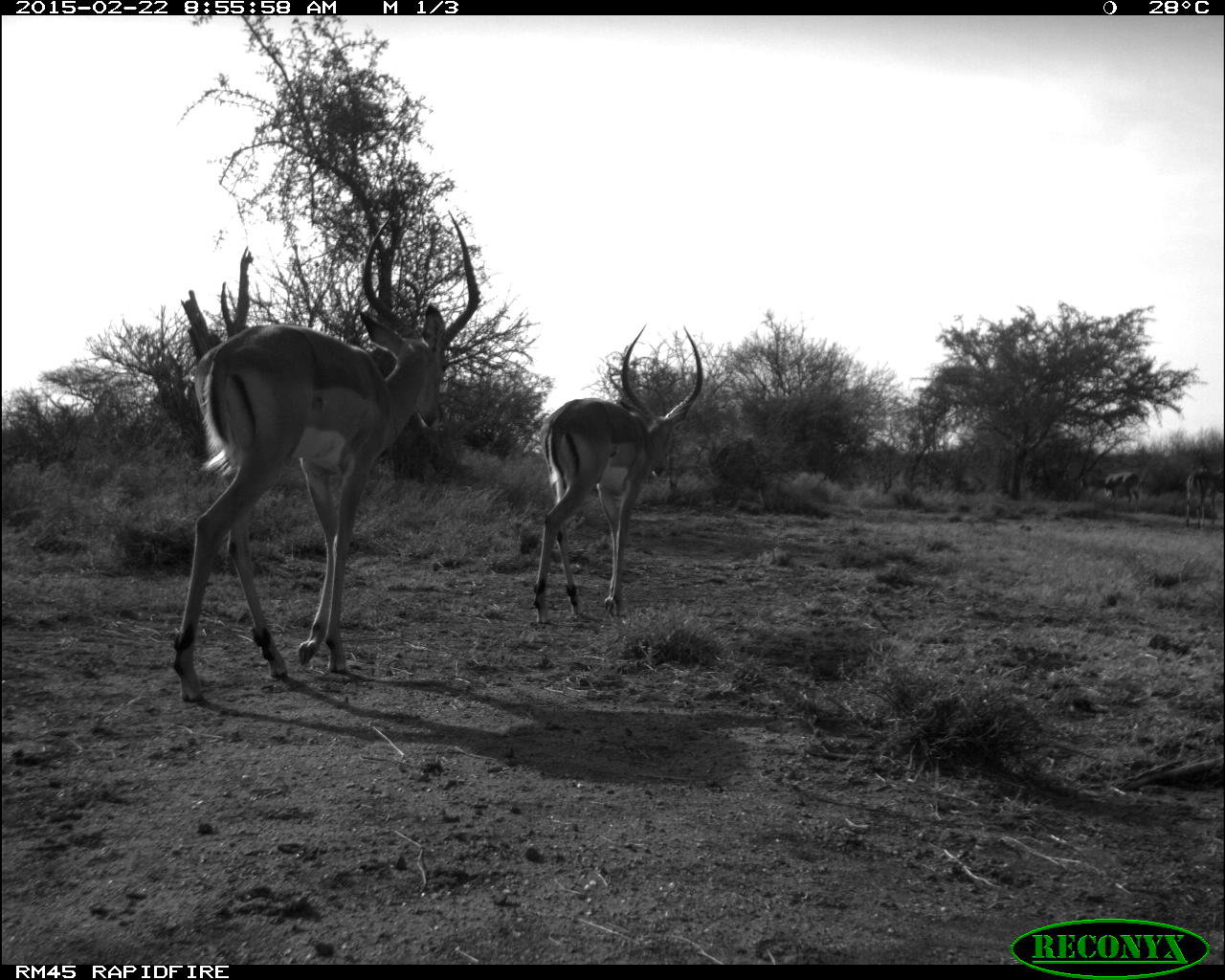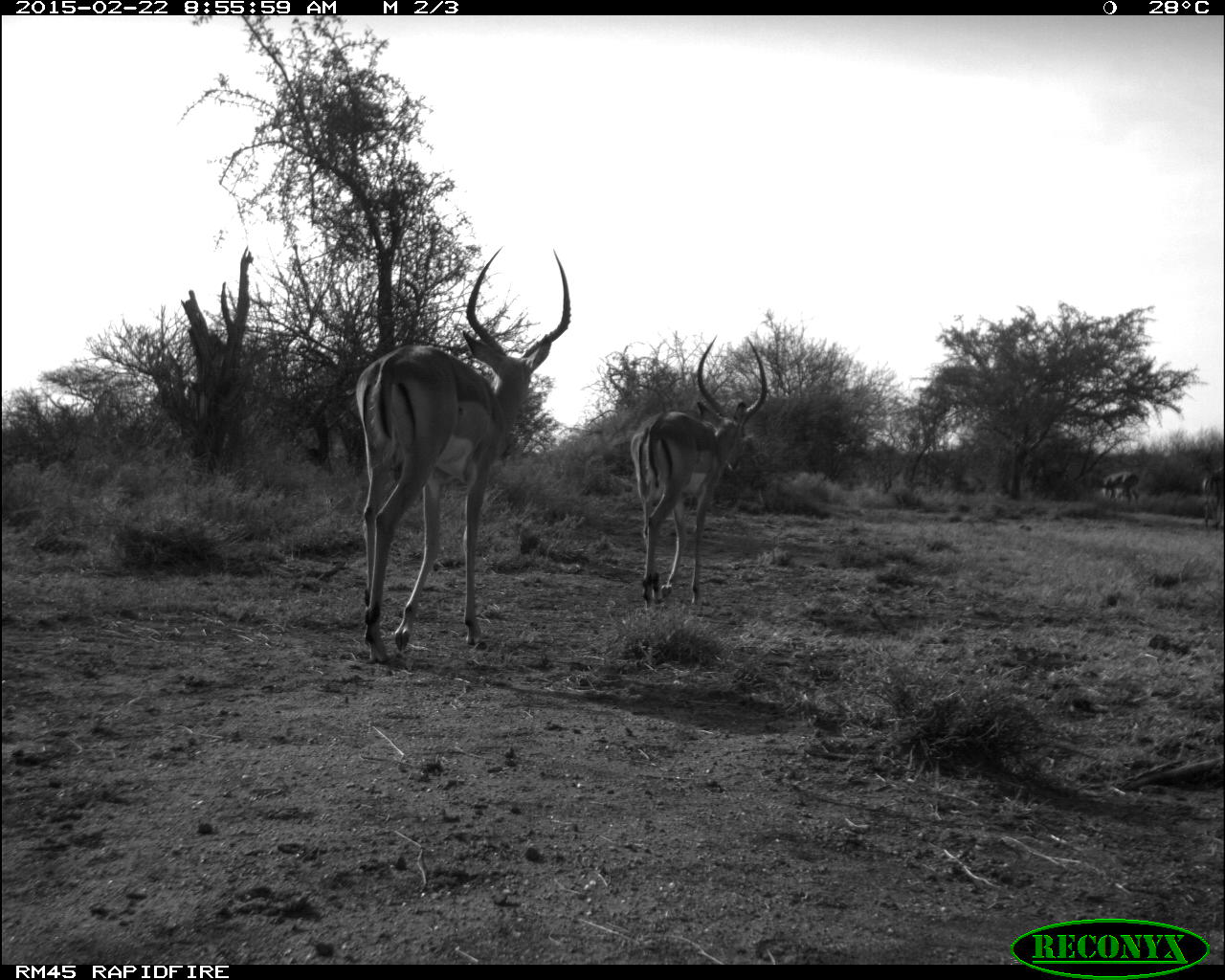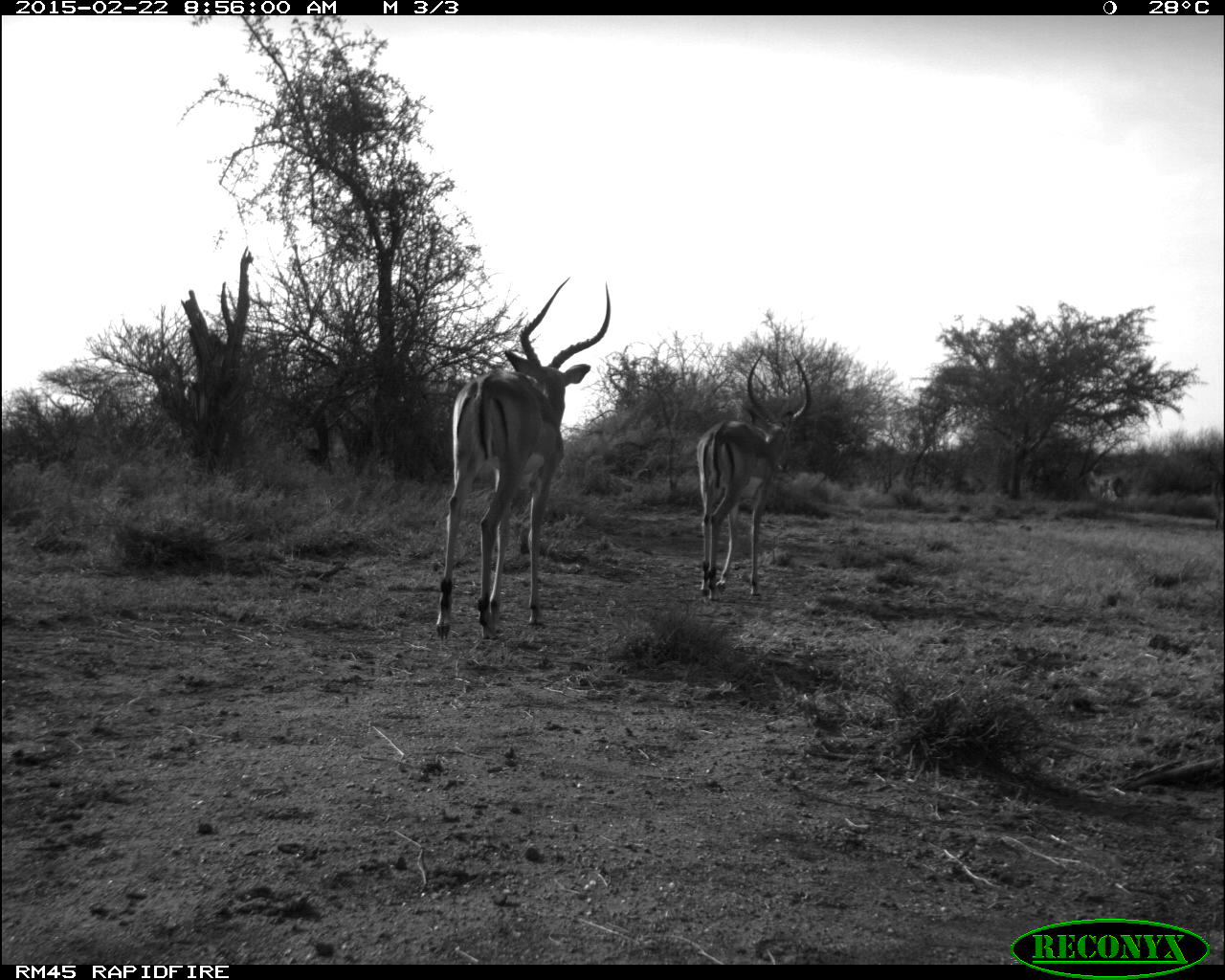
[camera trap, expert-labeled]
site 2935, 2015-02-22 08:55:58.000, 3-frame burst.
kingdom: Animalia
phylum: Chordata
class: Mammalia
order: Artiodactyla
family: Bovidae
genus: Aepyceros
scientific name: Aepyceros melampus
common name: impala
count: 4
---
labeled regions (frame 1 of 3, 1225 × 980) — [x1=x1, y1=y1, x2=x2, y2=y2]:
aepyceros melampus: [x1=171, y1=210, x2=480, y2=701]; [x1=532, y1=324, x2=704, y2=625]; [x1=1189, y1=468, x2=1225, y2=524]; [x1=1100, y1=474, x2=1142, y2=505]